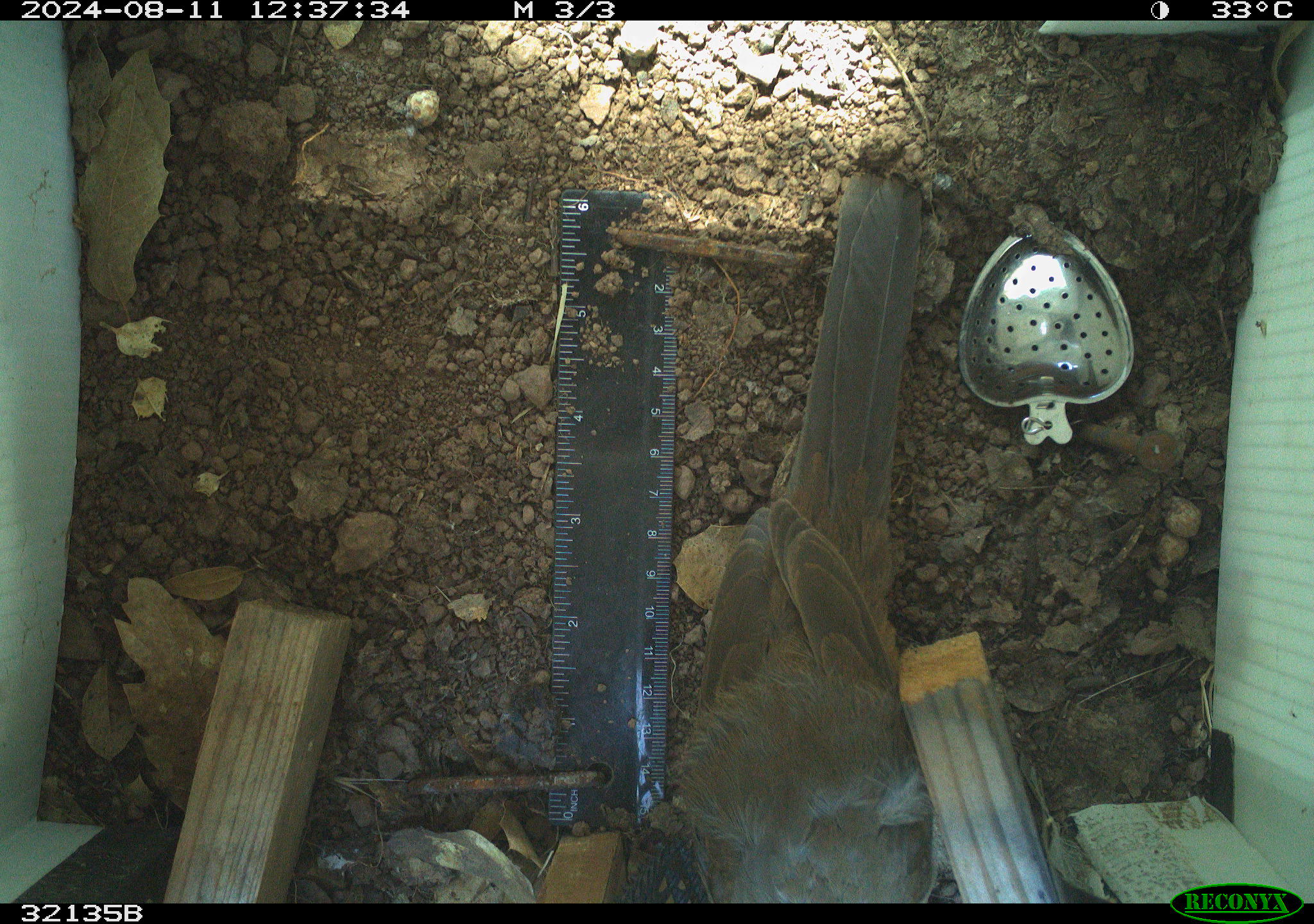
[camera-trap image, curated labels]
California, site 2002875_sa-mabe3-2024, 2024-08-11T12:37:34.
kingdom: Animalia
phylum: Chordata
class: Aves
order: Passeriformes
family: Passerellidae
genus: Melozone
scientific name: Melozone crissalis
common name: california towhee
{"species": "california towhee (Melozone crissalis)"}